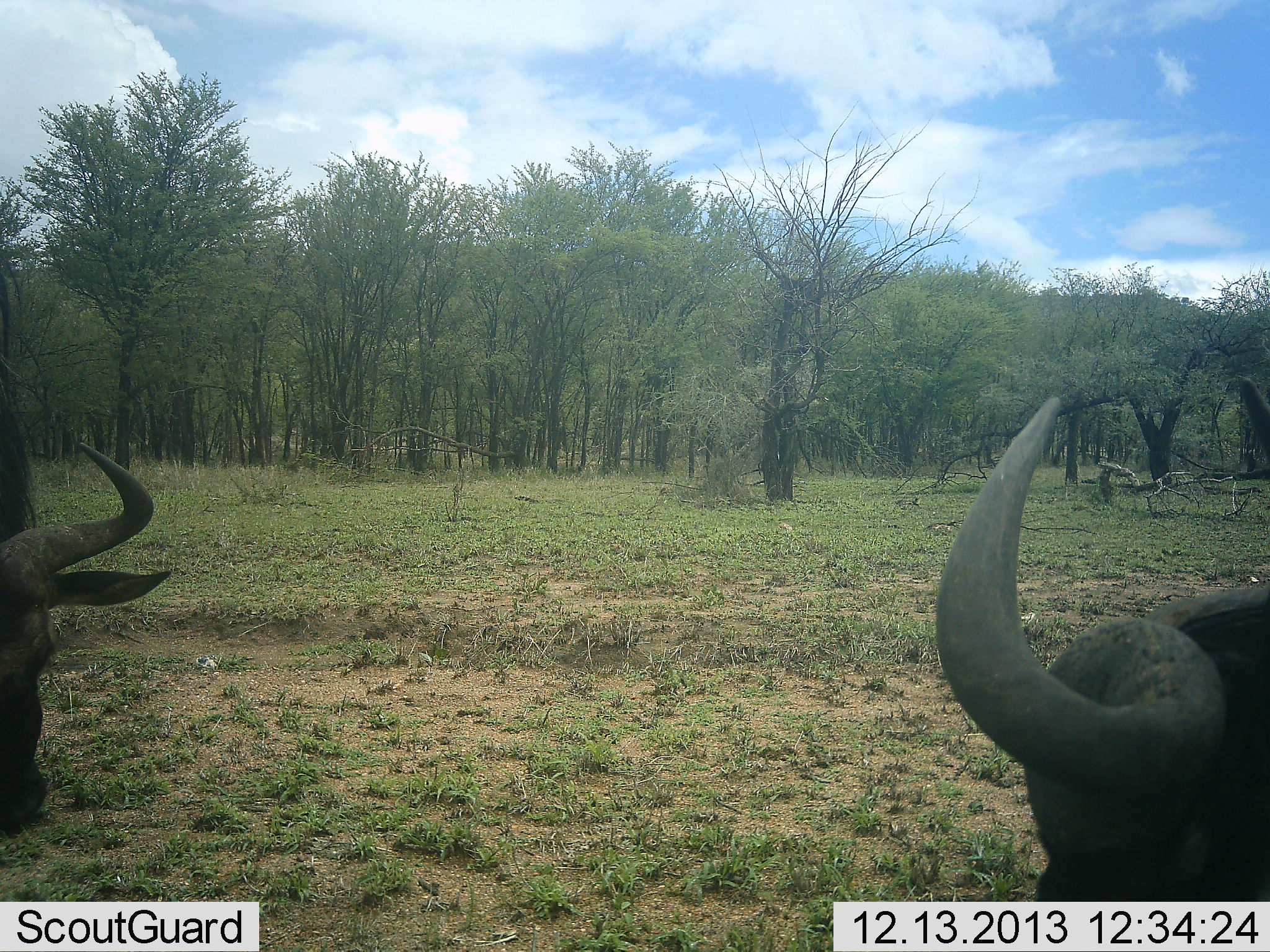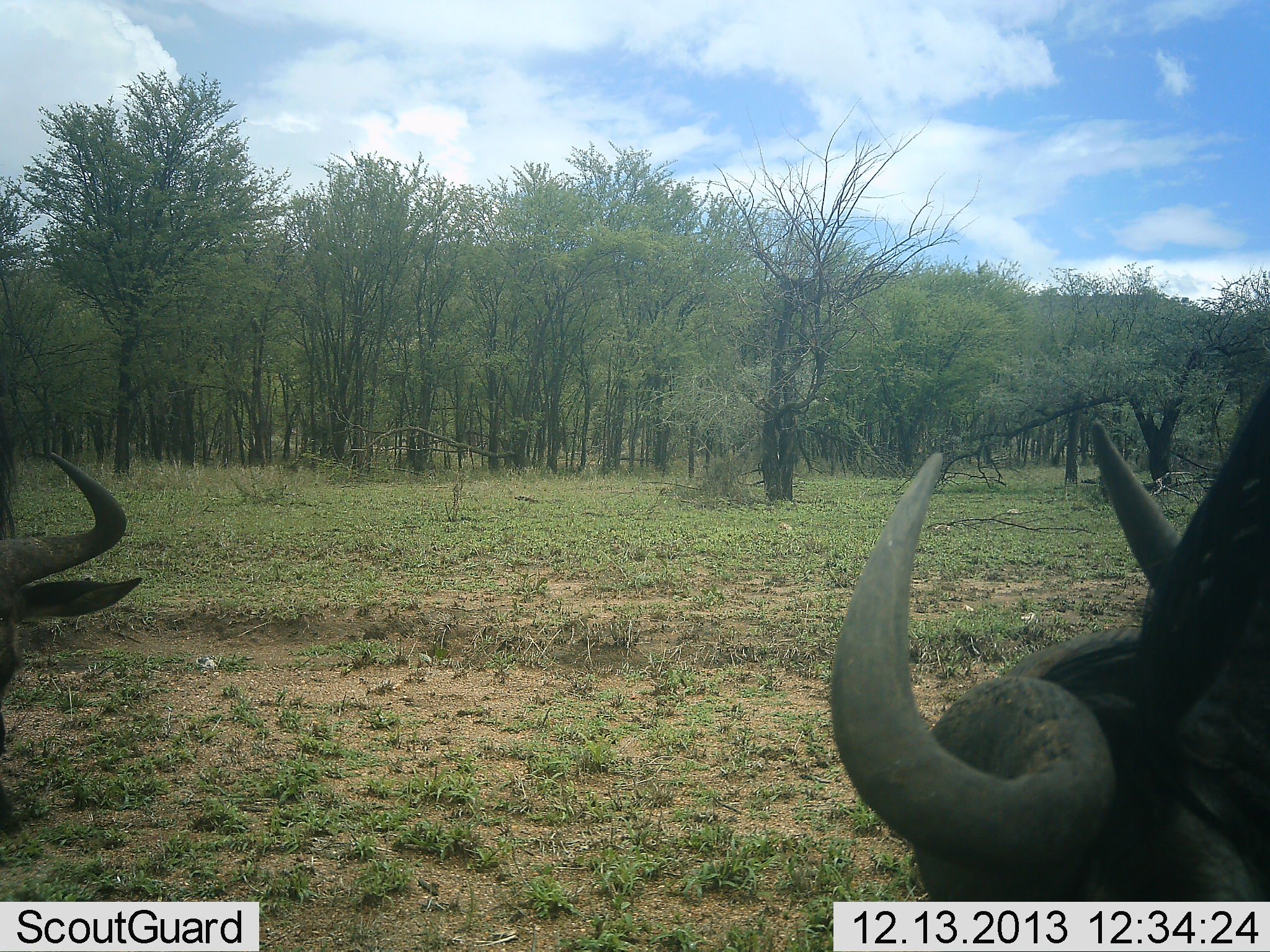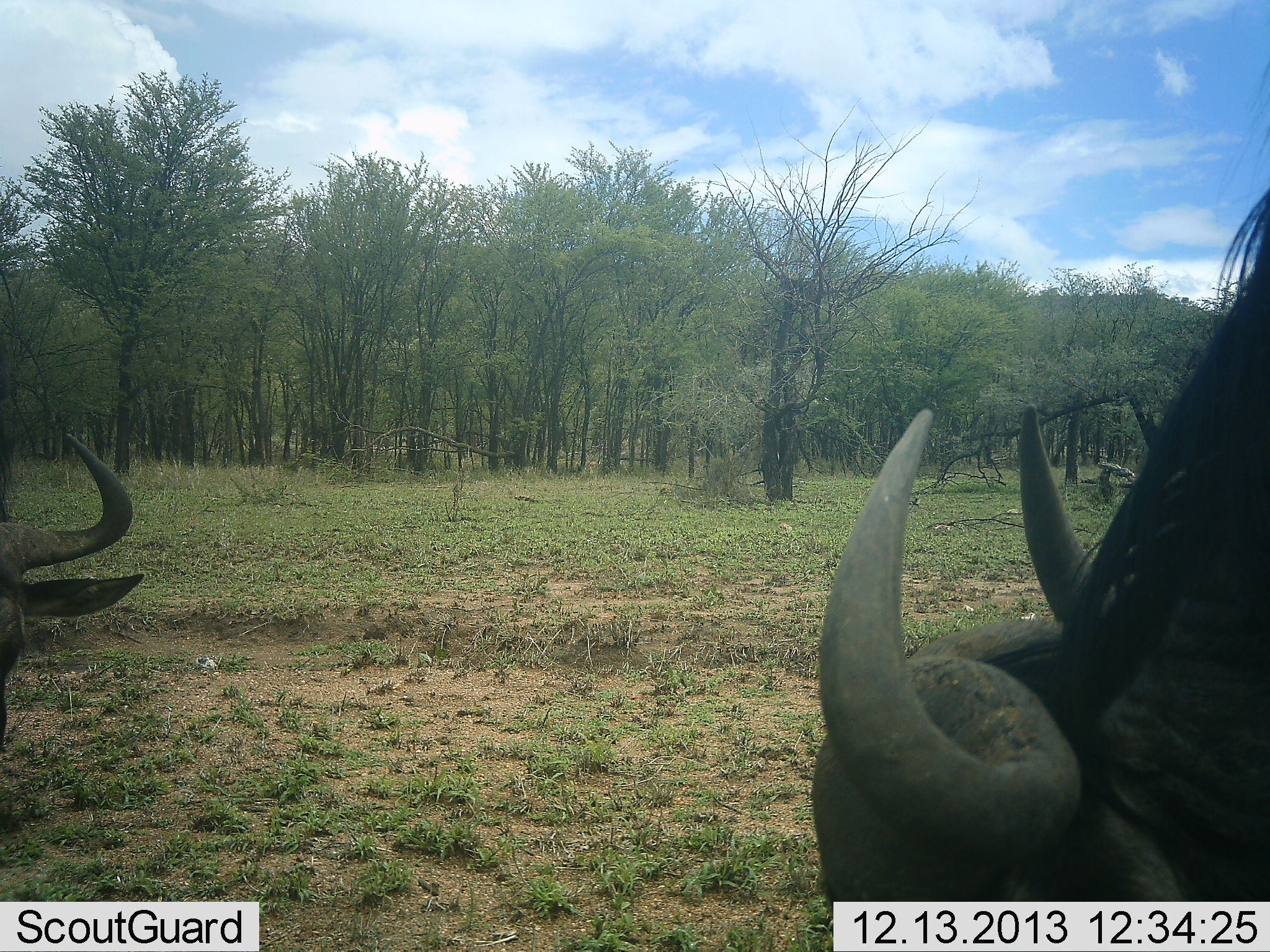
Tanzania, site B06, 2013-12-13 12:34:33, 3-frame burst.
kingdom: Animalia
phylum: Chordata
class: Mammalia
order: Artiodactyla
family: Bovidae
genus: Connochaetes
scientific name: Connochaetes taurinus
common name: blue wildebeest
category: wildebeest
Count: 2.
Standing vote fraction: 40%.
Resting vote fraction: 20%.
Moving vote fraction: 10%.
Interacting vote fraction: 0%.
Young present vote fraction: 0%.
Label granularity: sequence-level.